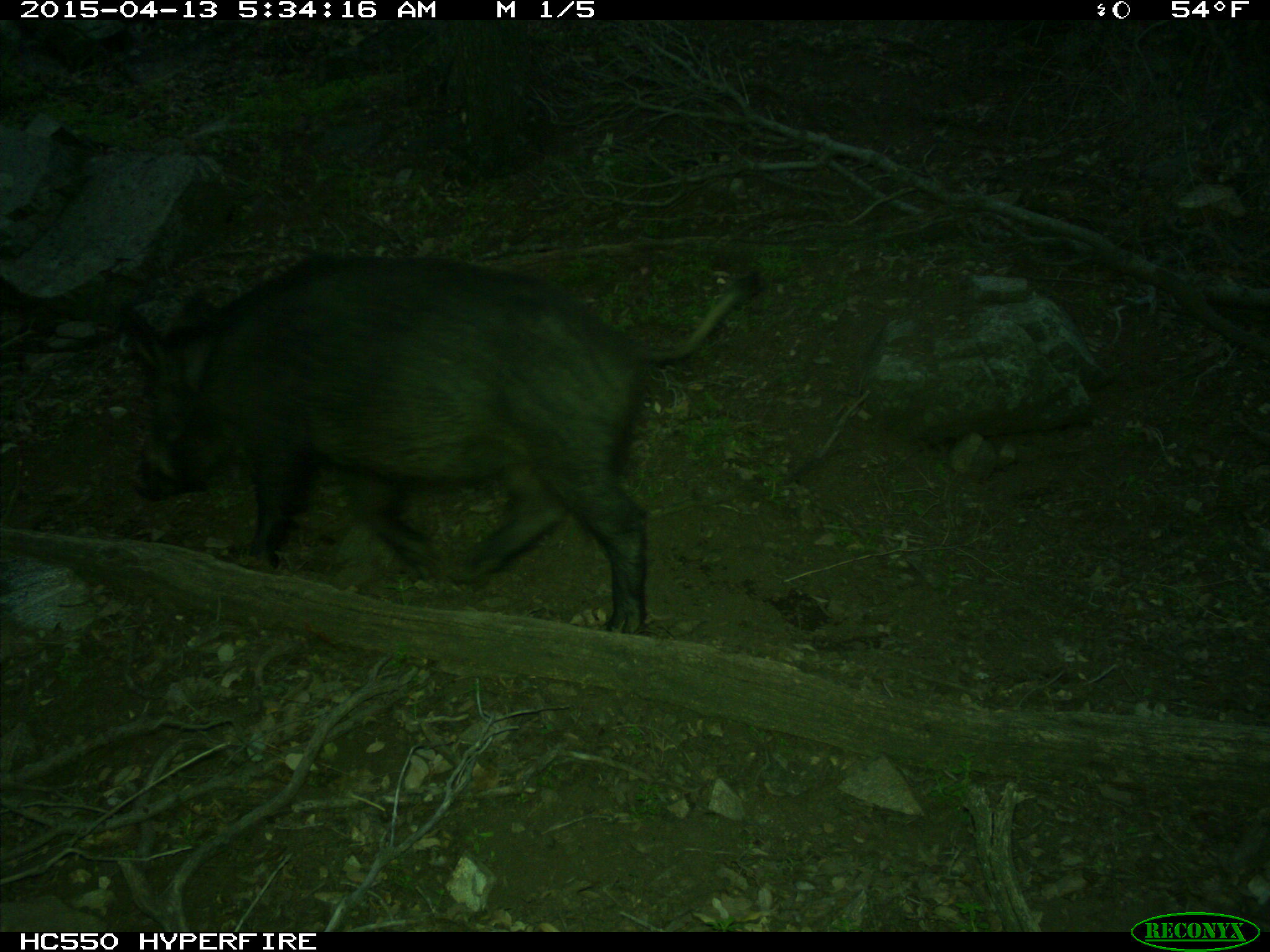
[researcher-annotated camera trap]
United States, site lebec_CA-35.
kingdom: Animalia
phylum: Chordata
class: Mammalia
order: Artiodactyla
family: Suidae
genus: Sus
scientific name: Sus scrofa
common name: wild boar